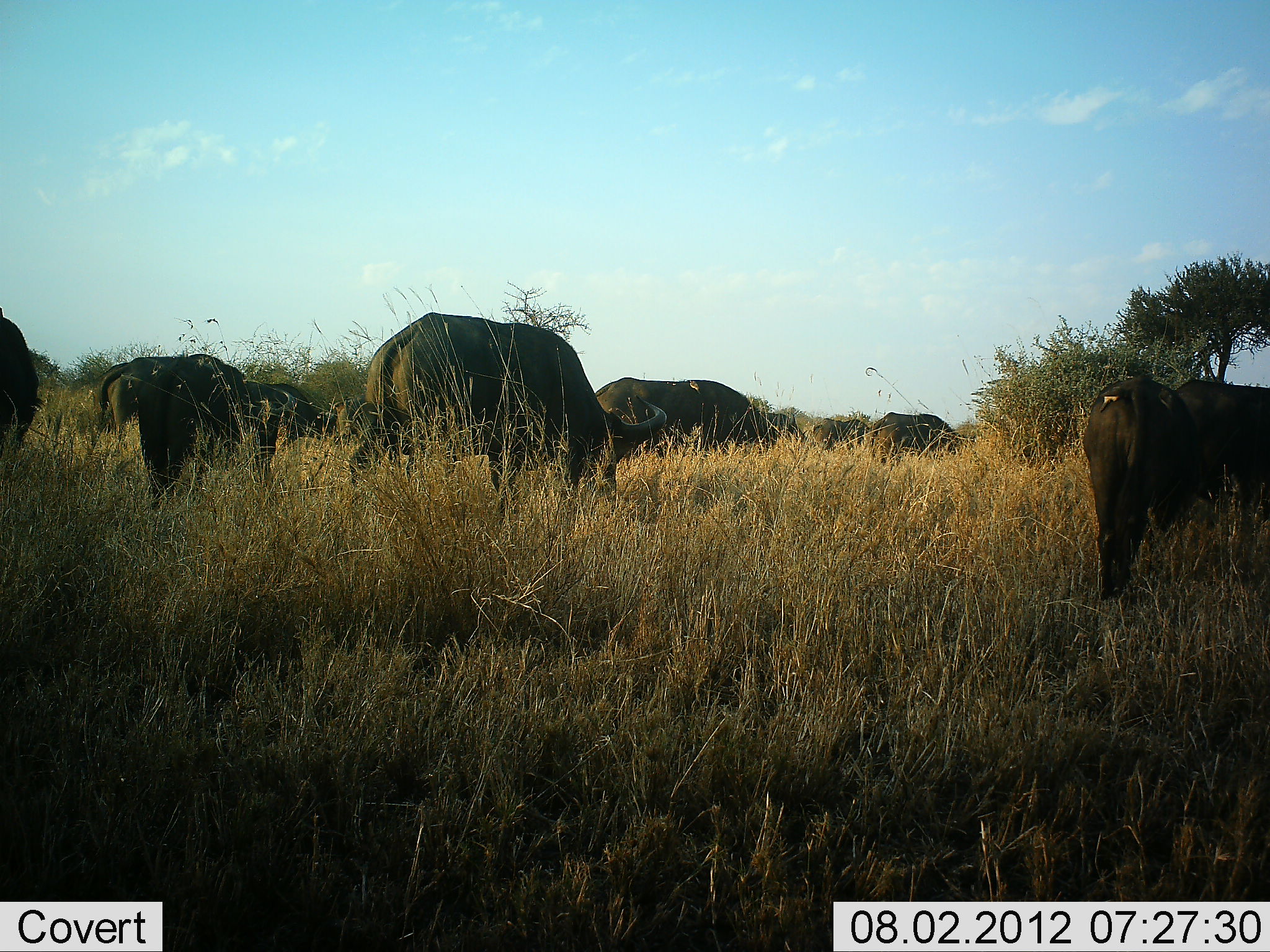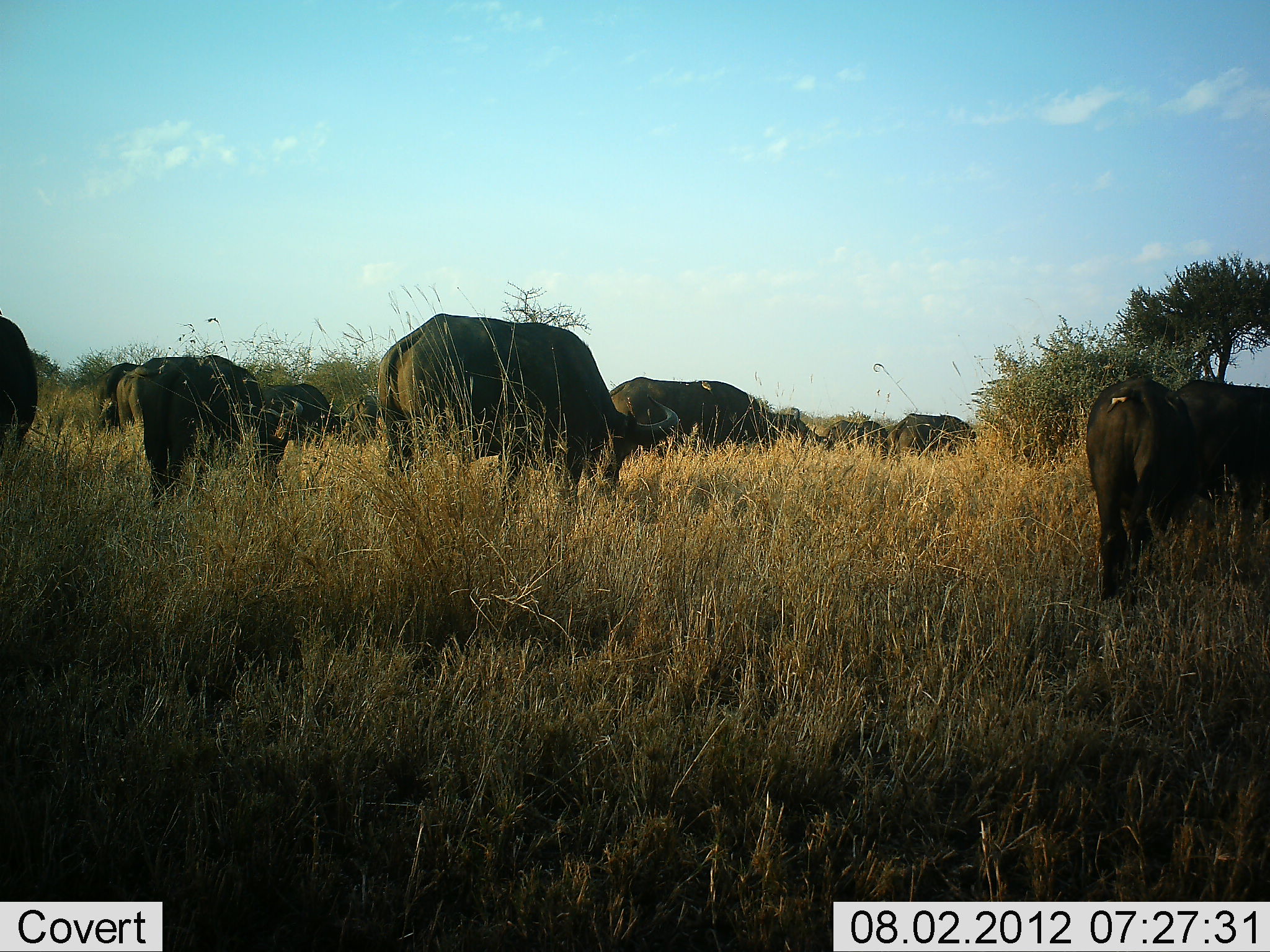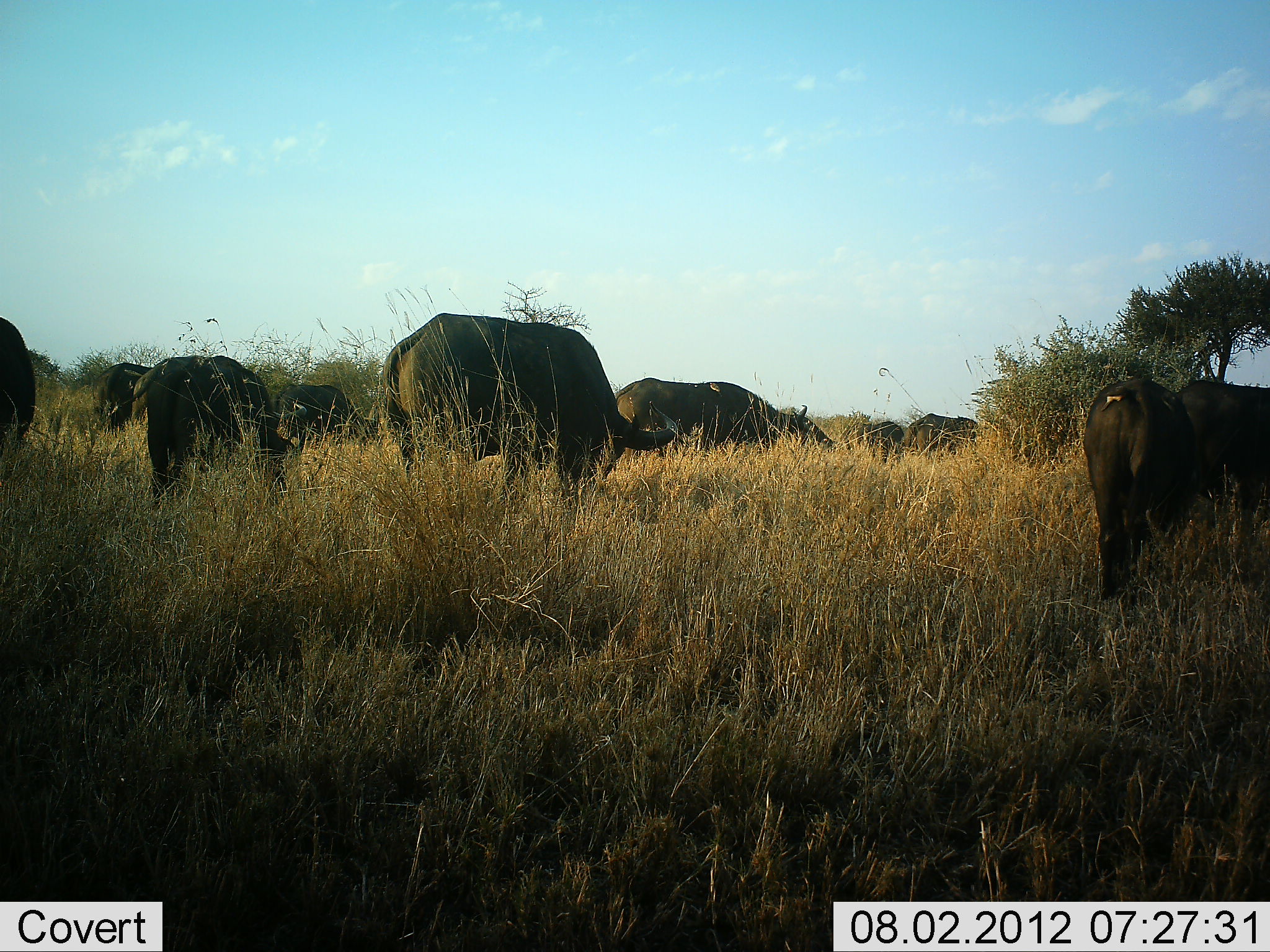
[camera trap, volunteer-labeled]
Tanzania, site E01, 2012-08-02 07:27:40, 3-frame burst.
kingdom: Animalia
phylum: Chordata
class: Mammalia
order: Artiodactyla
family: Bovidae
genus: Syncerus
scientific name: Syncerus caffer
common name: cape buffalo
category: buffalo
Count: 10.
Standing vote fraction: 10%.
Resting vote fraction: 0%.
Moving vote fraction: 40%.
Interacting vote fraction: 0%.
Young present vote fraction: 10%.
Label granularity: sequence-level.